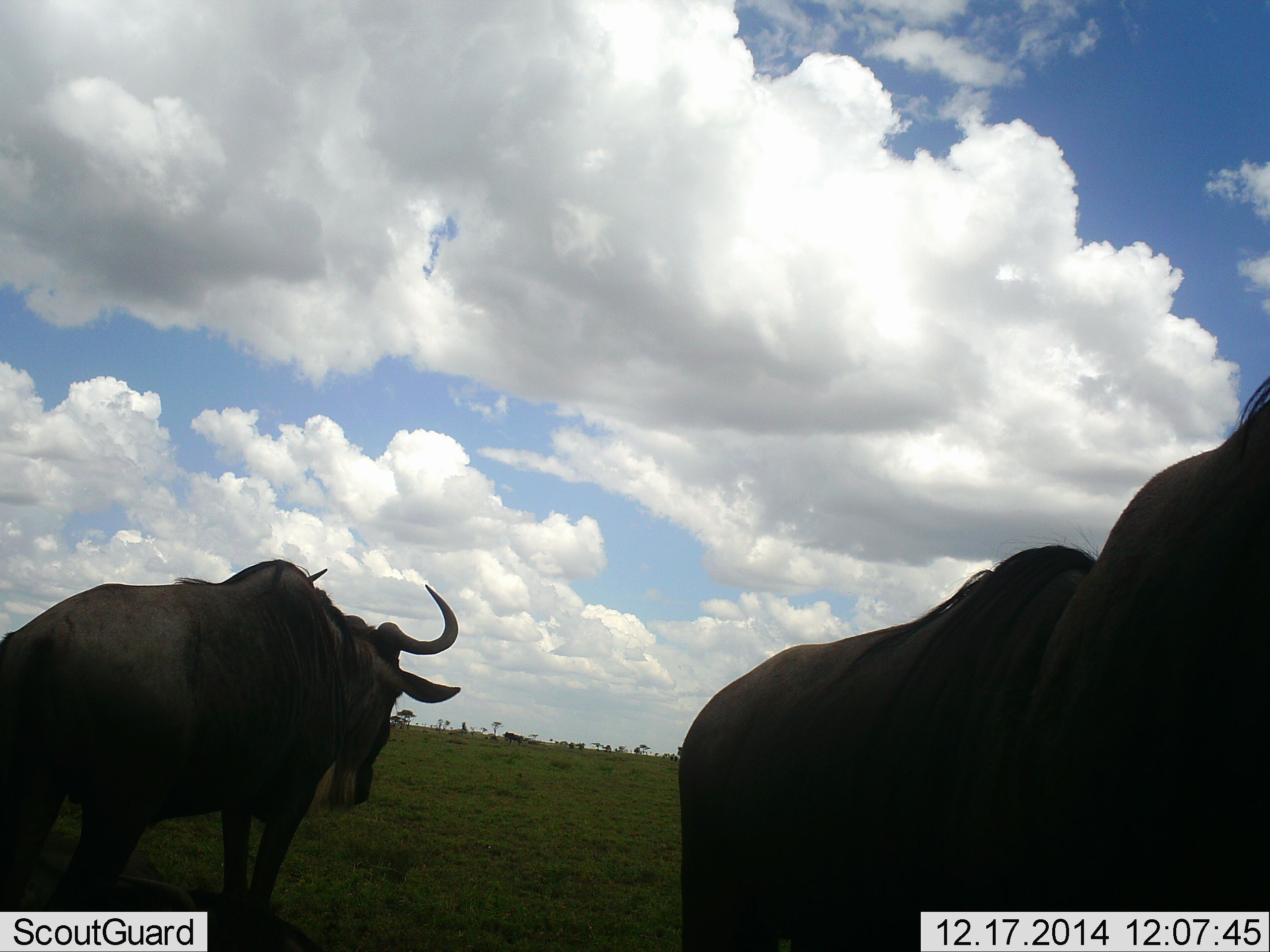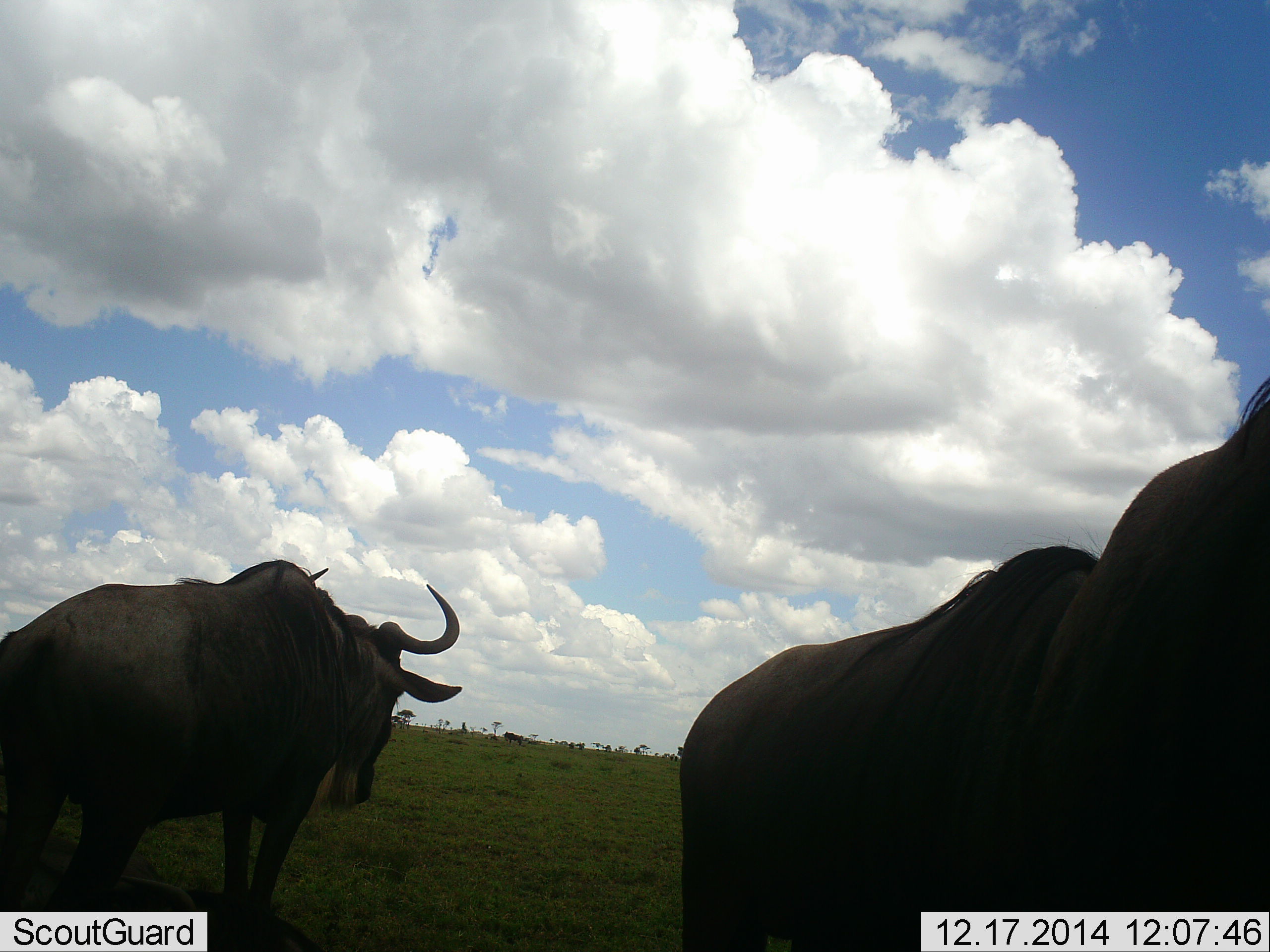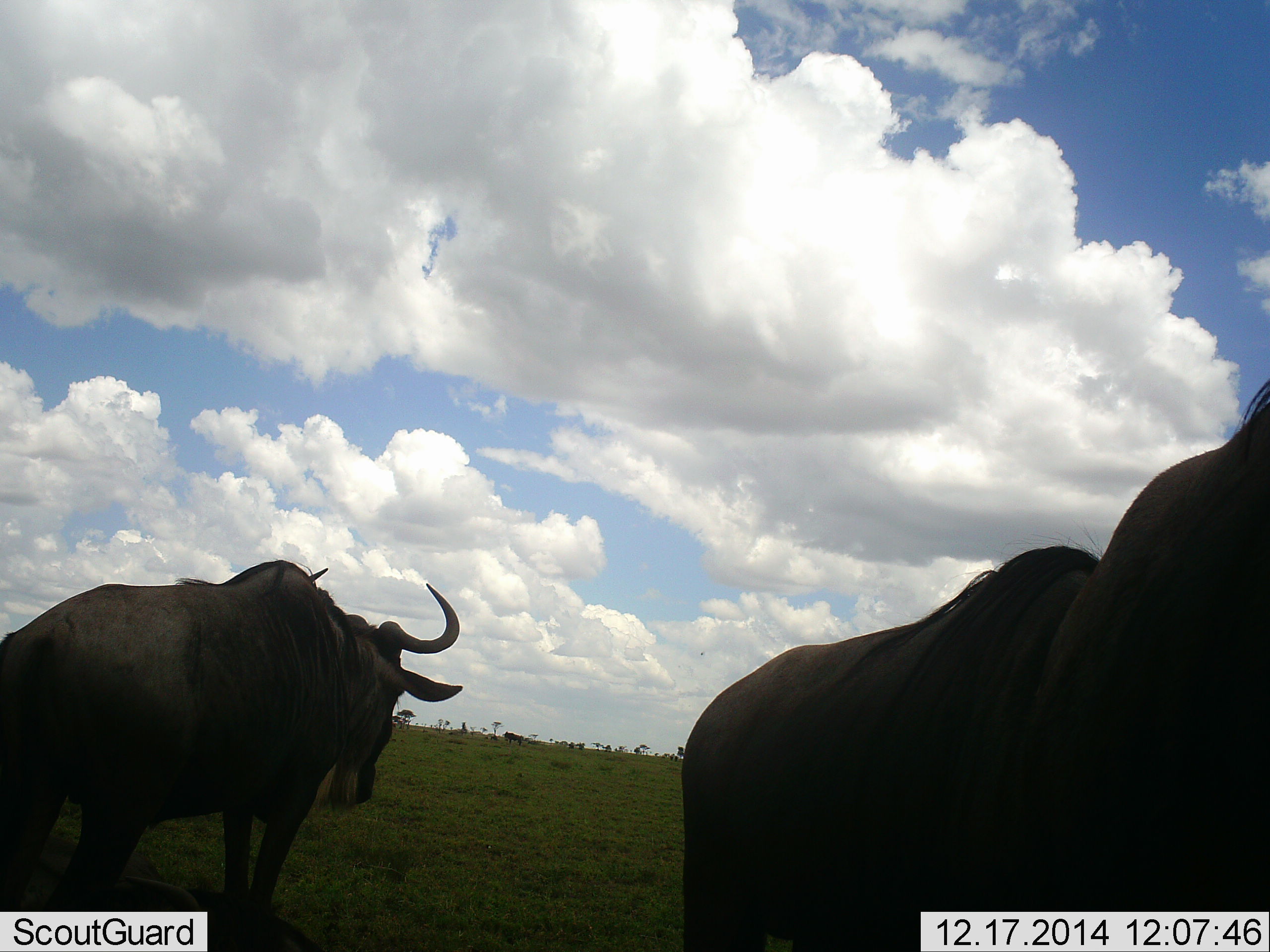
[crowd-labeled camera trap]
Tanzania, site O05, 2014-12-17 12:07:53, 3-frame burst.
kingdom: Animalia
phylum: Chordata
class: Mammalia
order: Artiodactyla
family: Bovidae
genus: Connochaetes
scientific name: Connochaetes taurinus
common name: blue wildebeest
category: wildebeest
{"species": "wildebeest (blue wildebeest) (Connochaetes taurinus)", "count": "3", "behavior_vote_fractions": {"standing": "70%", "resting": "0%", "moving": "30%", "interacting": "0%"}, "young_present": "0%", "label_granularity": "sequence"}